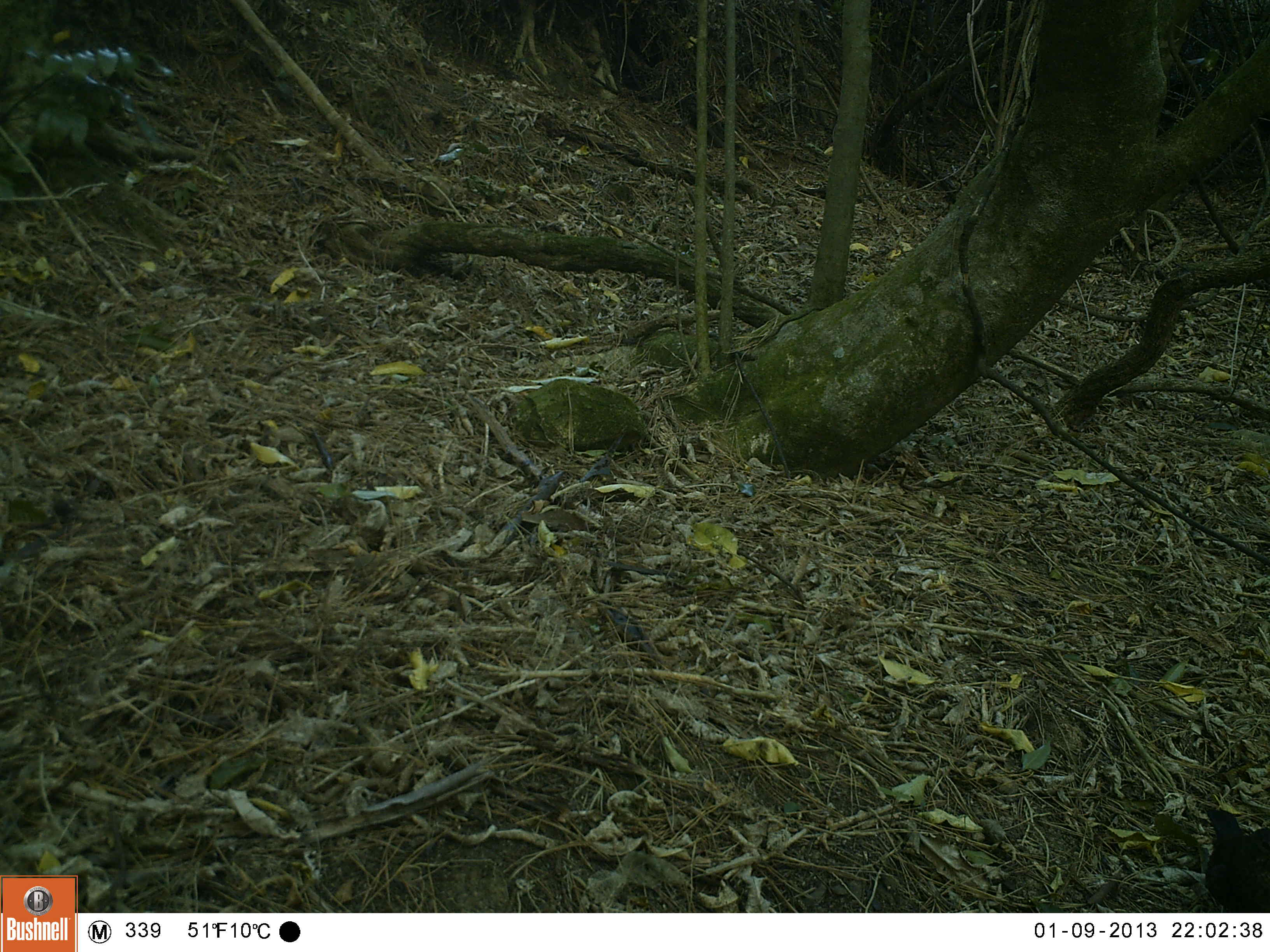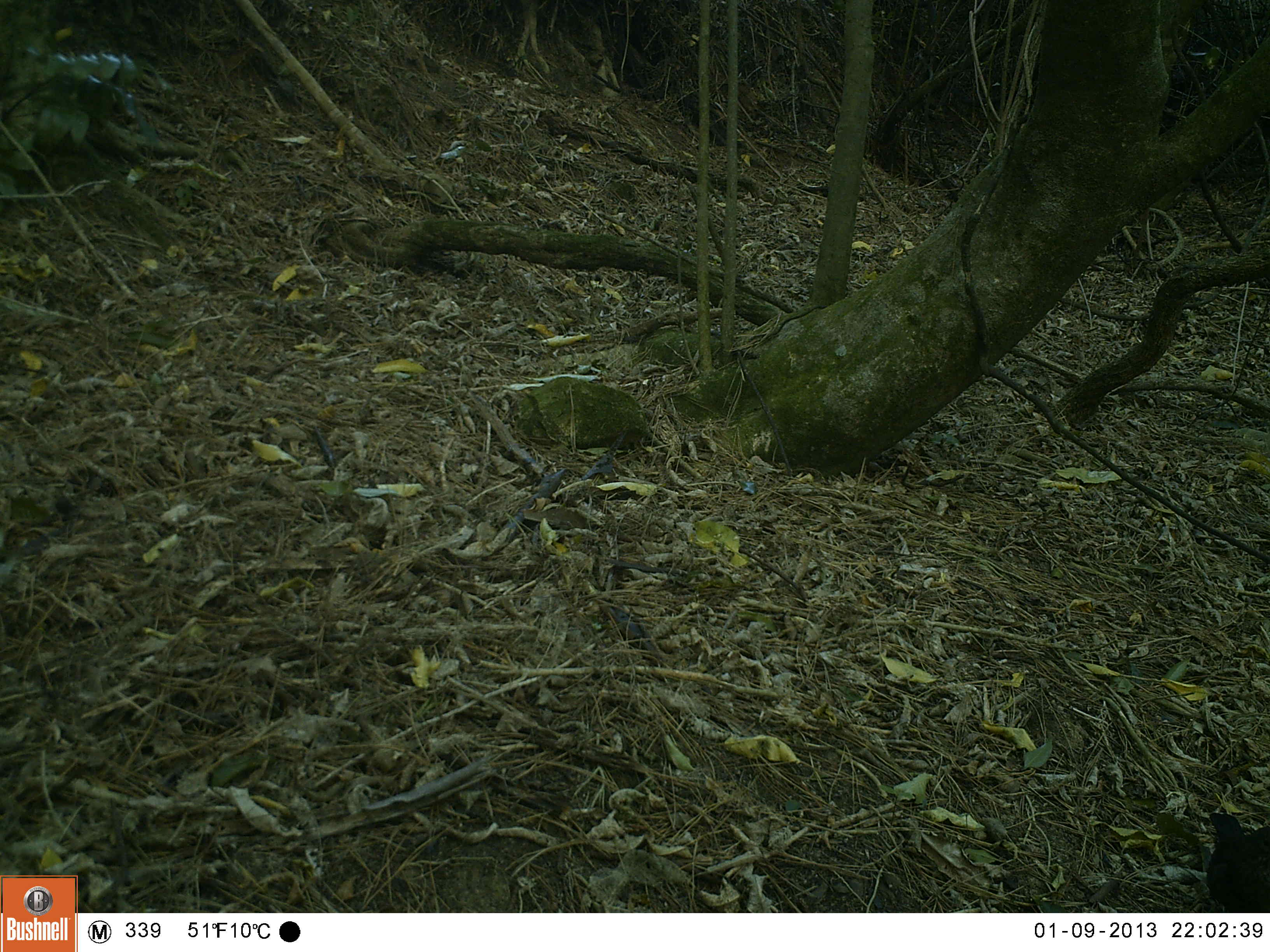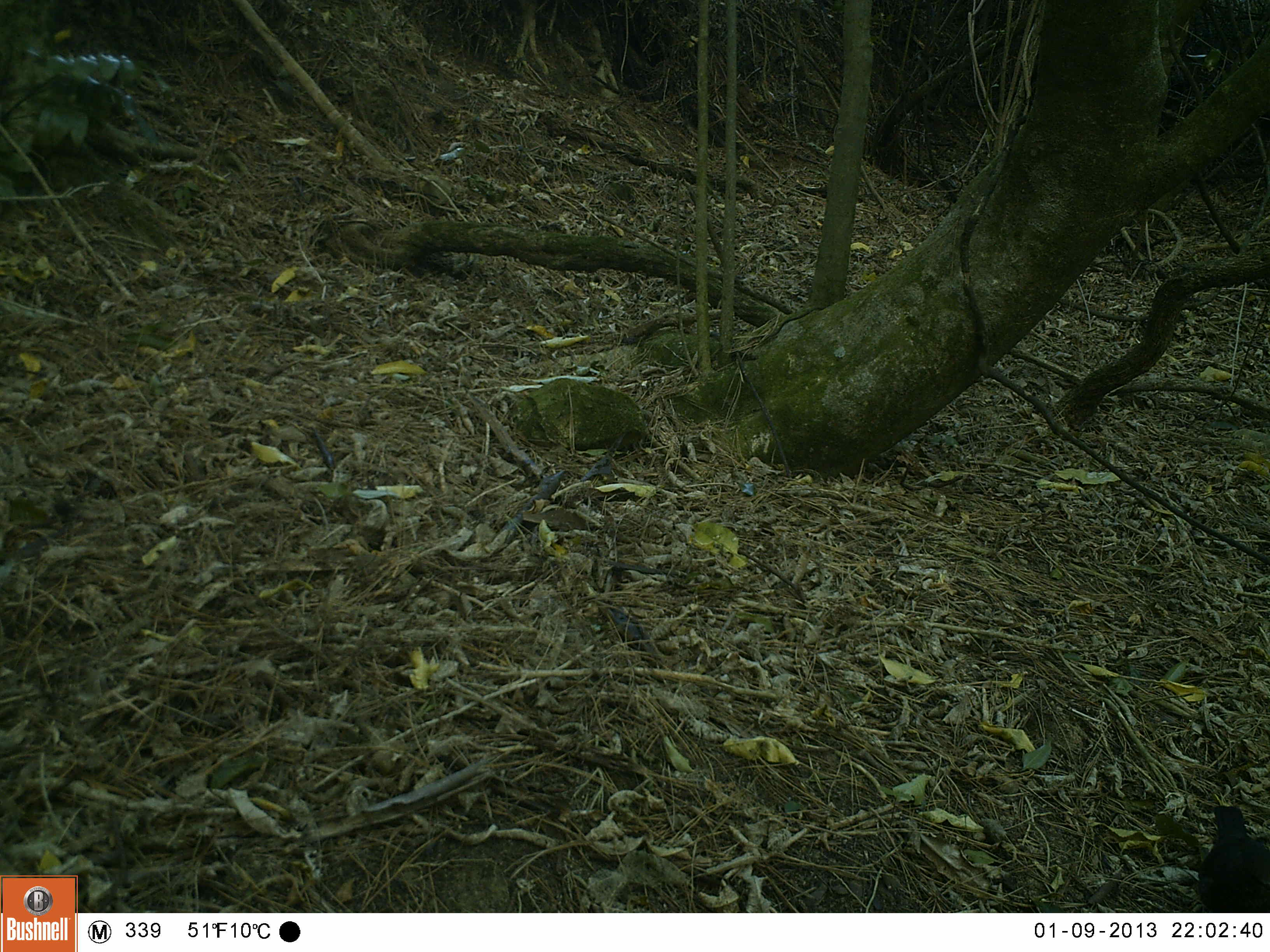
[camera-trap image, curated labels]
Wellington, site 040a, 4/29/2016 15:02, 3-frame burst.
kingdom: Animalia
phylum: Chordata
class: Aves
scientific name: Aves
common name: bird